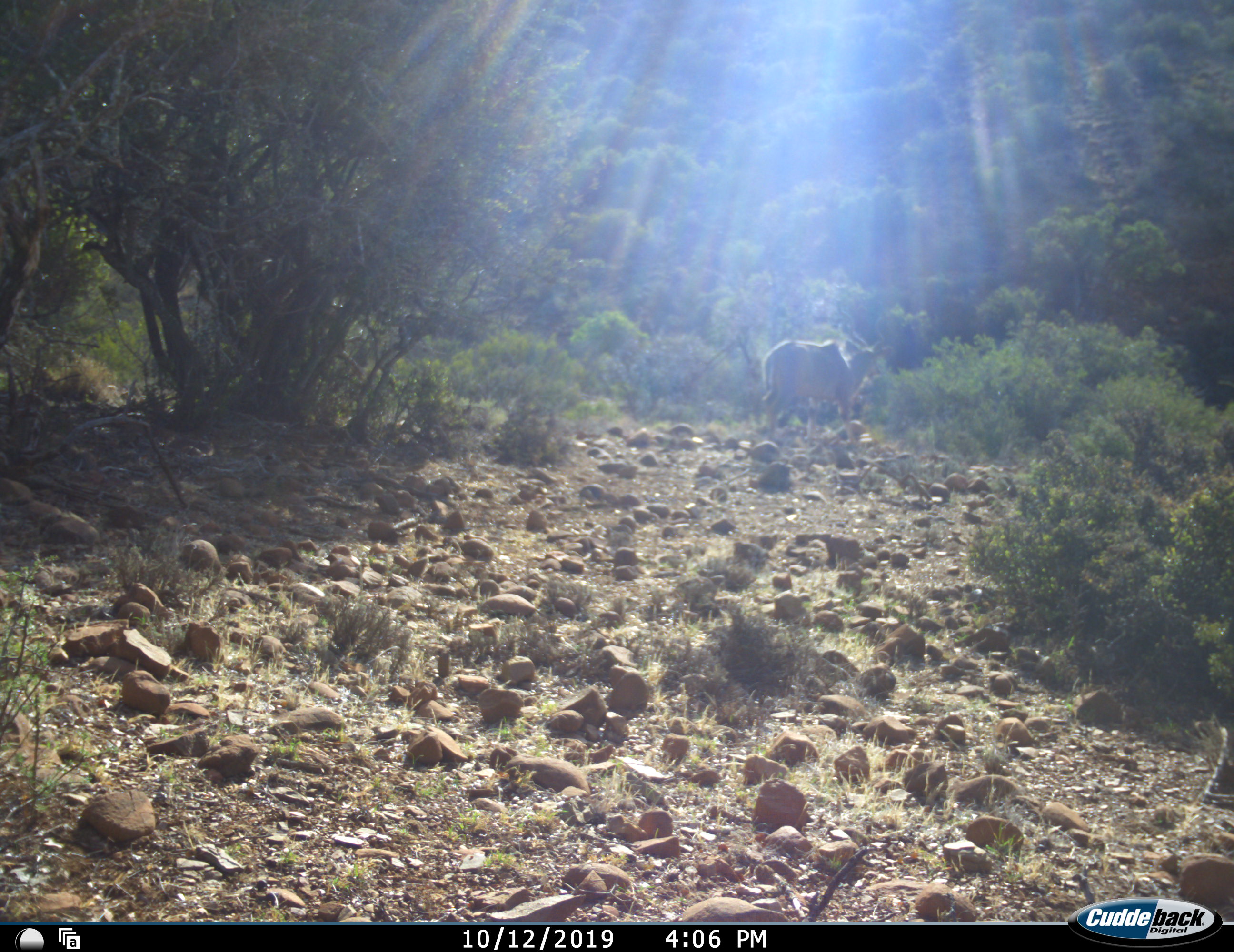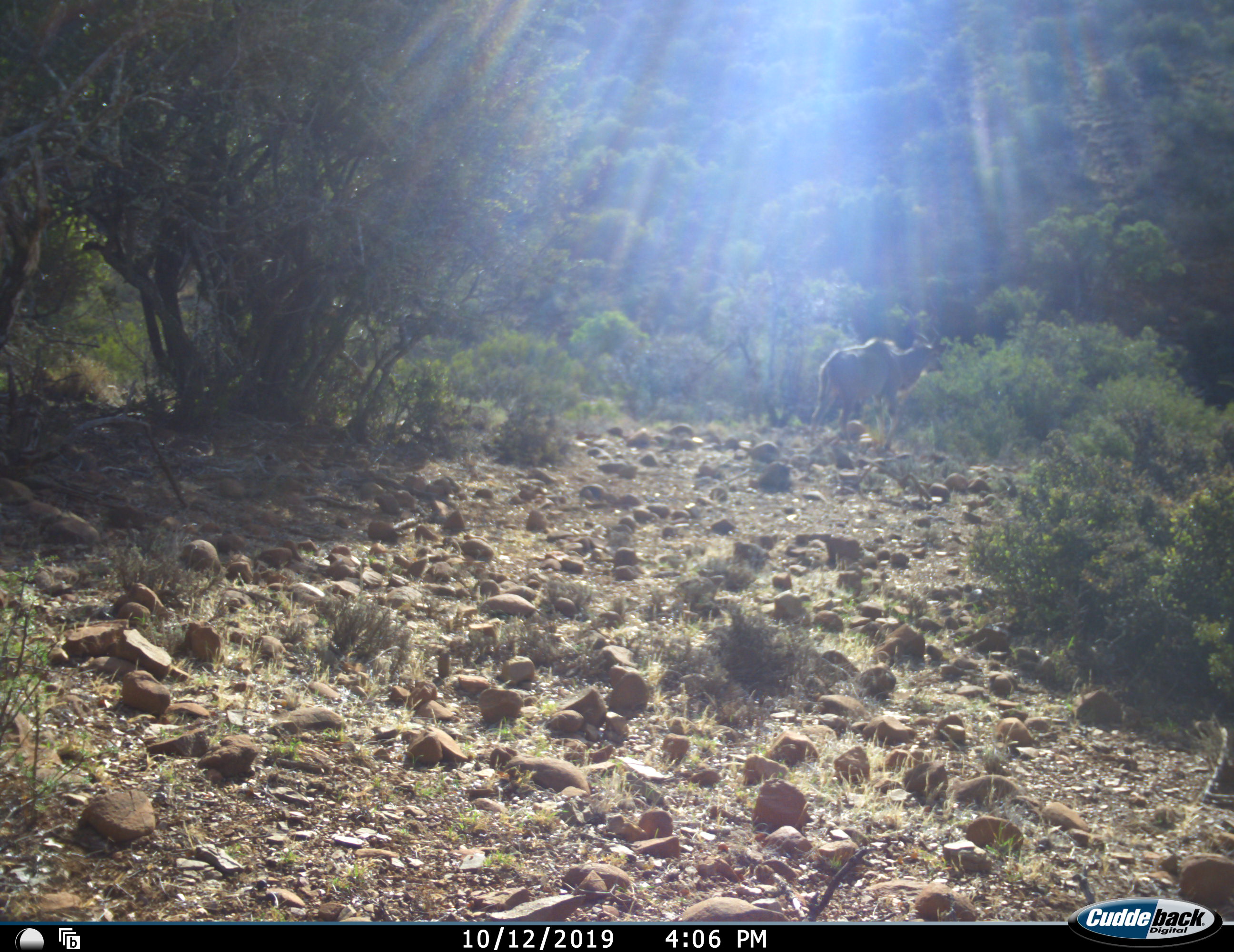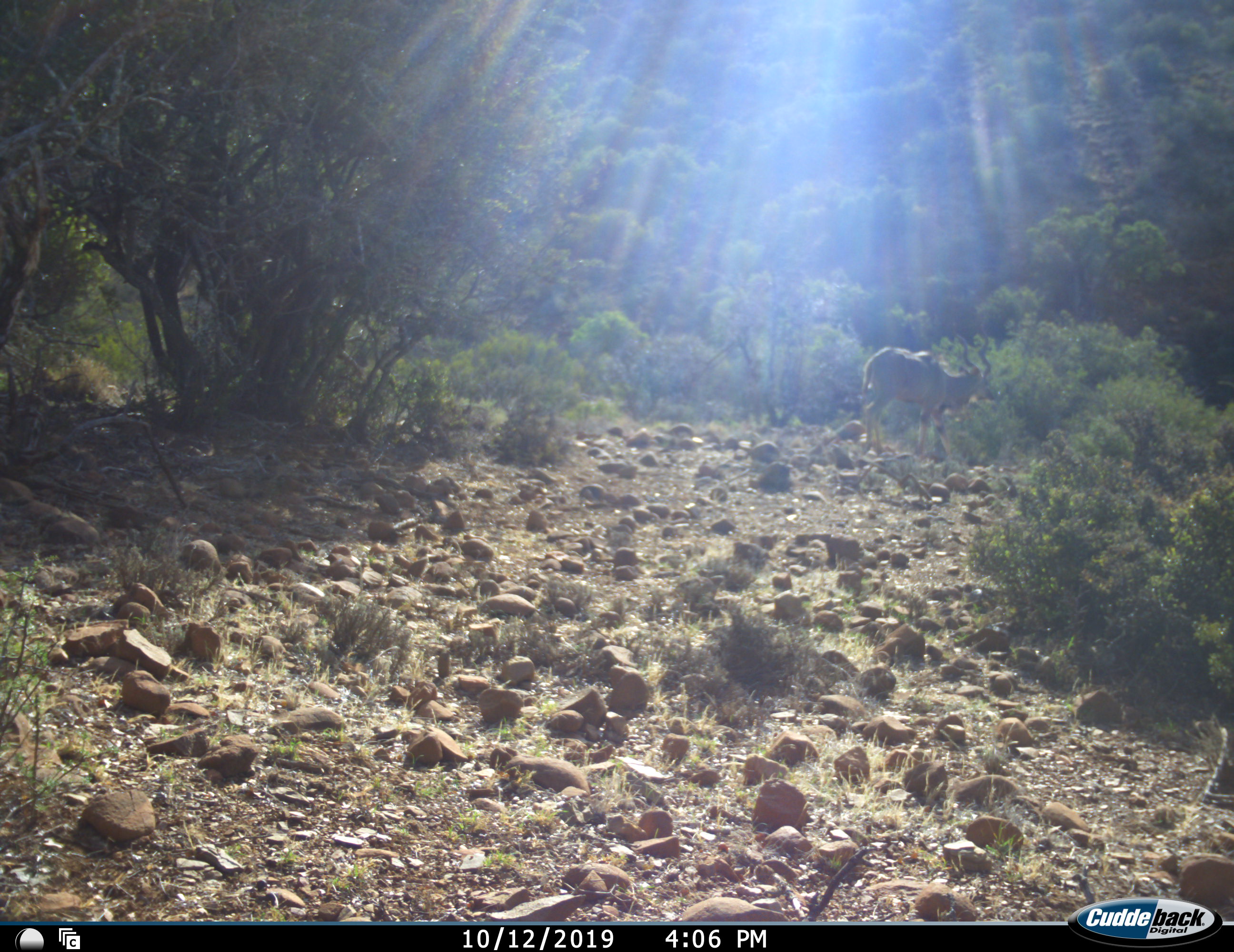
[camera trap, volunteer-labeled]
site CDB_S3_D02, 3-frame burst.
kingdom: Animalia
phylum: Chordata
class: Mammalia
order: Artiodactyla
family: Bovidae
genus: Tragelaphus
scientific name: Tragelaphus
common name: kudu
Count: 1.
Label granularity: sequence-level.